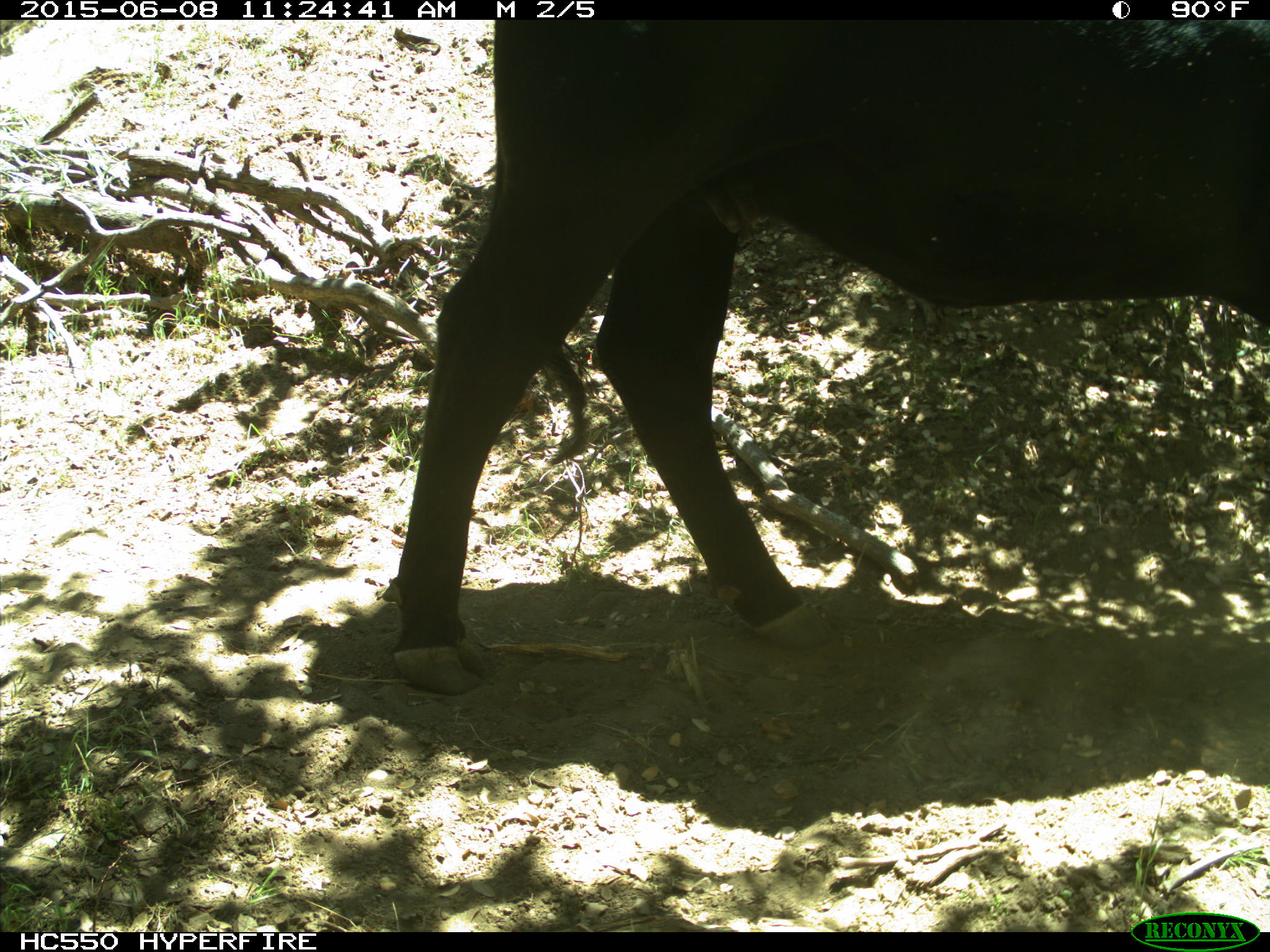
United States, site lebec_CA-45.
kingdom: Animalia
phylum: Chordata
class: Mammalia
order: Artiodactyla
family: Bovidae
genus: Bos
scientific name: Bos taurus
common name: domestic cow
Bos taurus (domestic cow).